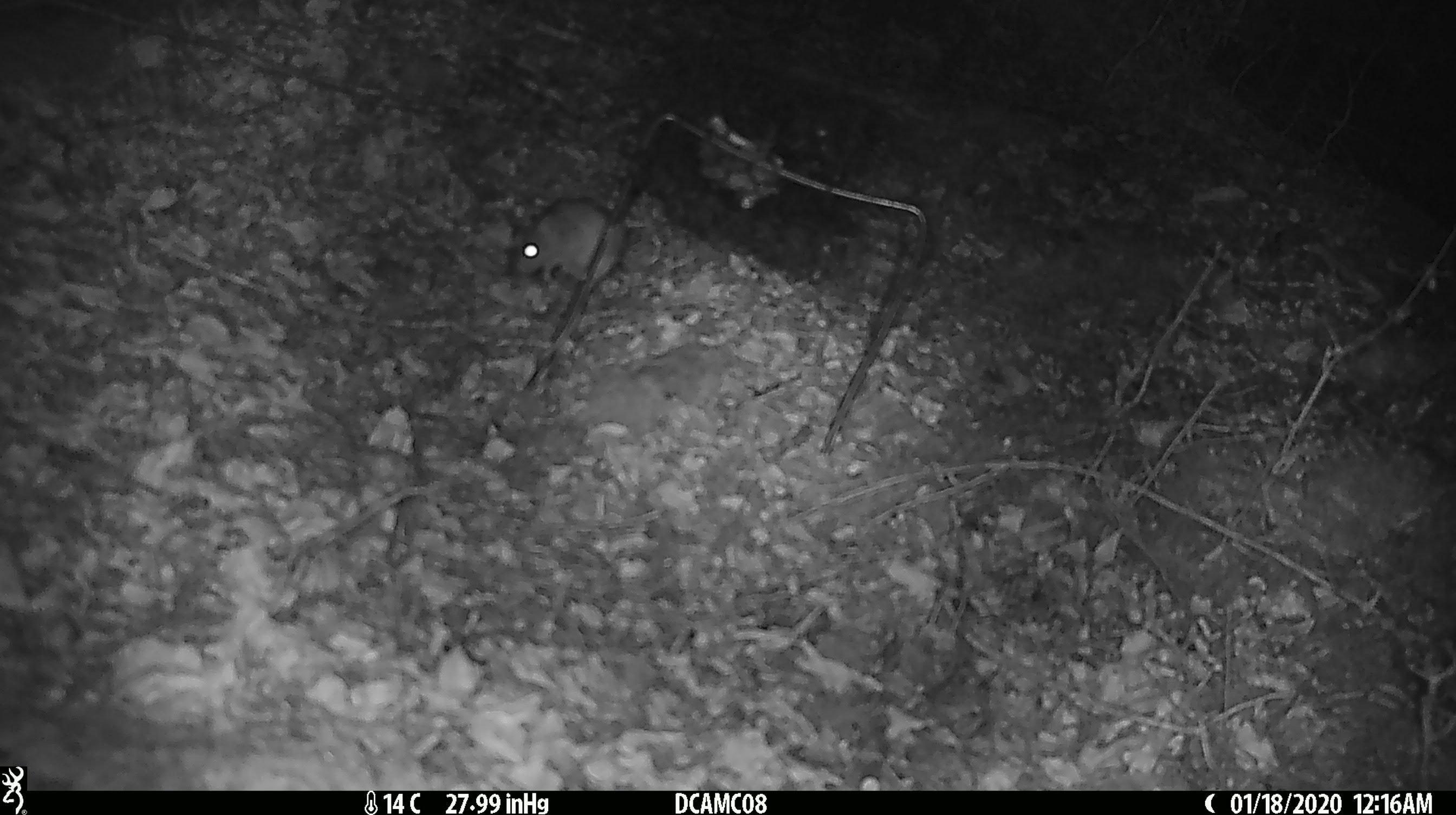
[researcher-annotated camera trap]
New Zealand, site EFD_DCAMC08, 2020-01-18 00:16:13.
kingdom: Animalia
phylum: Chordata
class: Mammalia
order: Rodentia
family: Muridae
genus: Mus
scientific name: Mus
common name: mouse